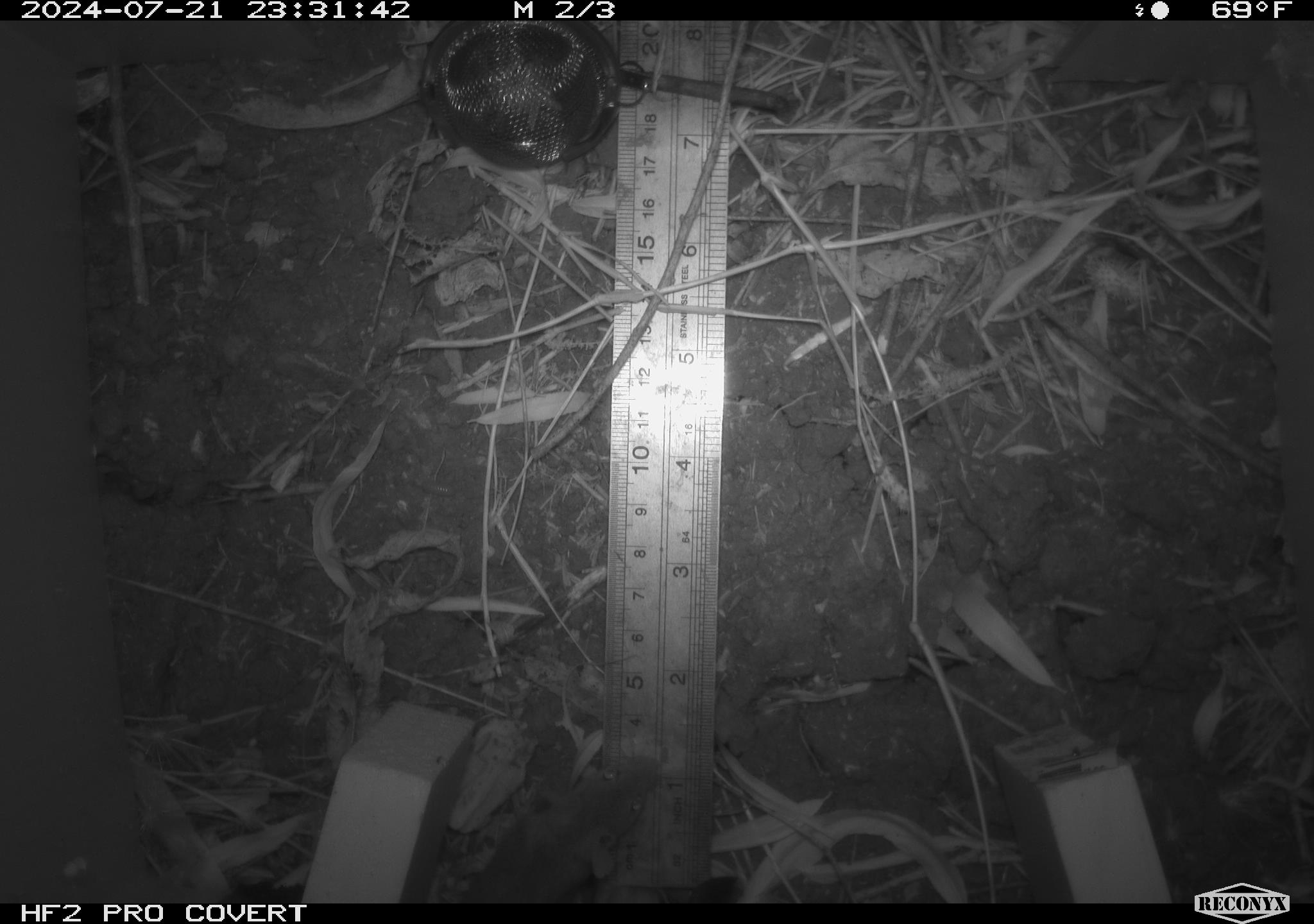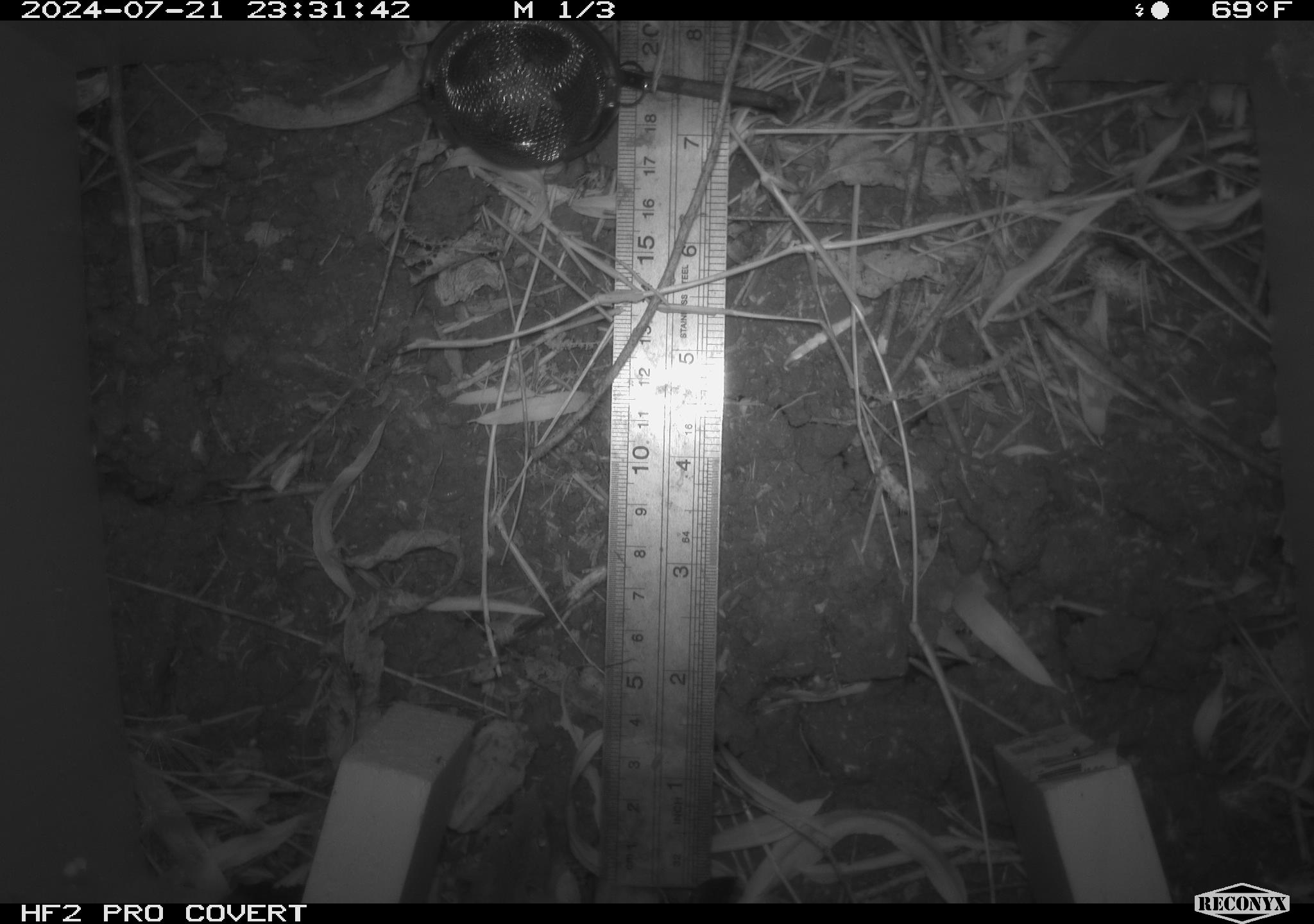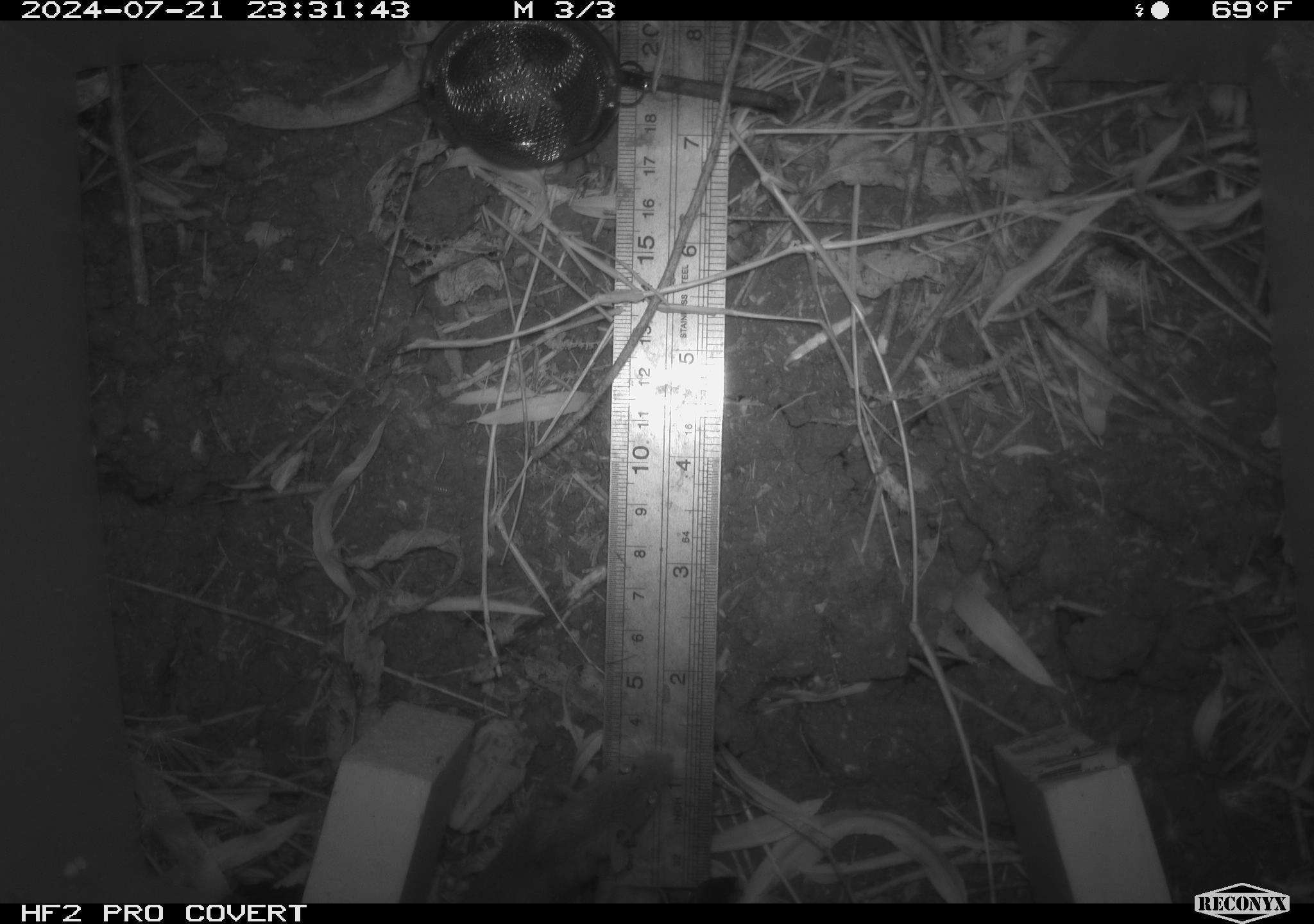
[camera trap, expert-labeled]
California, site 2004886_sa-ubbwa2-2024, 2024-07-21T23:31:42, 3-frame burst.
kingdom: Animalia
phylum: Chordata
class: Mammalia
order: Rodentia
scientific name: Rodentia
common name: mouse species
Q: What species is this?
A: Mouse species (Rodentia).